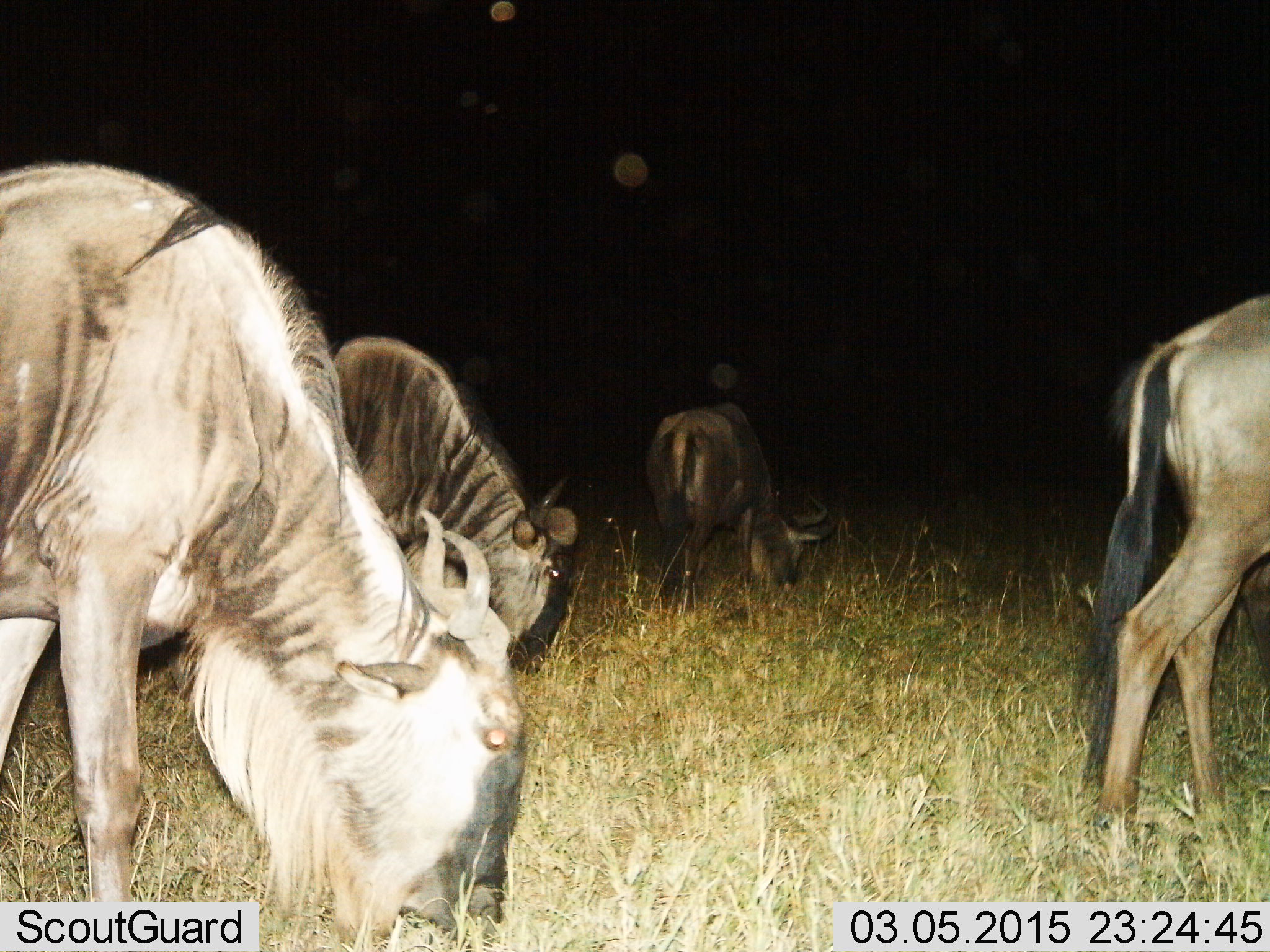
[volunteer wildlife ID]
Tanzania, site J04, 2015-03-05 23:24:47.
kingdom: Animalia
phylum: Chordata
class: Mammalia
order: Artiodactyla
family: Bovidae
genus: Connochaetes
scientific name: Connochaetes taurinus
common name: blue wildebeest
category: wildebeest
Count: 4.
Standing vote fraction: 0%.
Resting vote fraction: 0%.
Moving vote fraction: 0%.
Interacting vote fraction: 0%.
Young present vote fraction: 0%.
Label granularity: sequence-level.